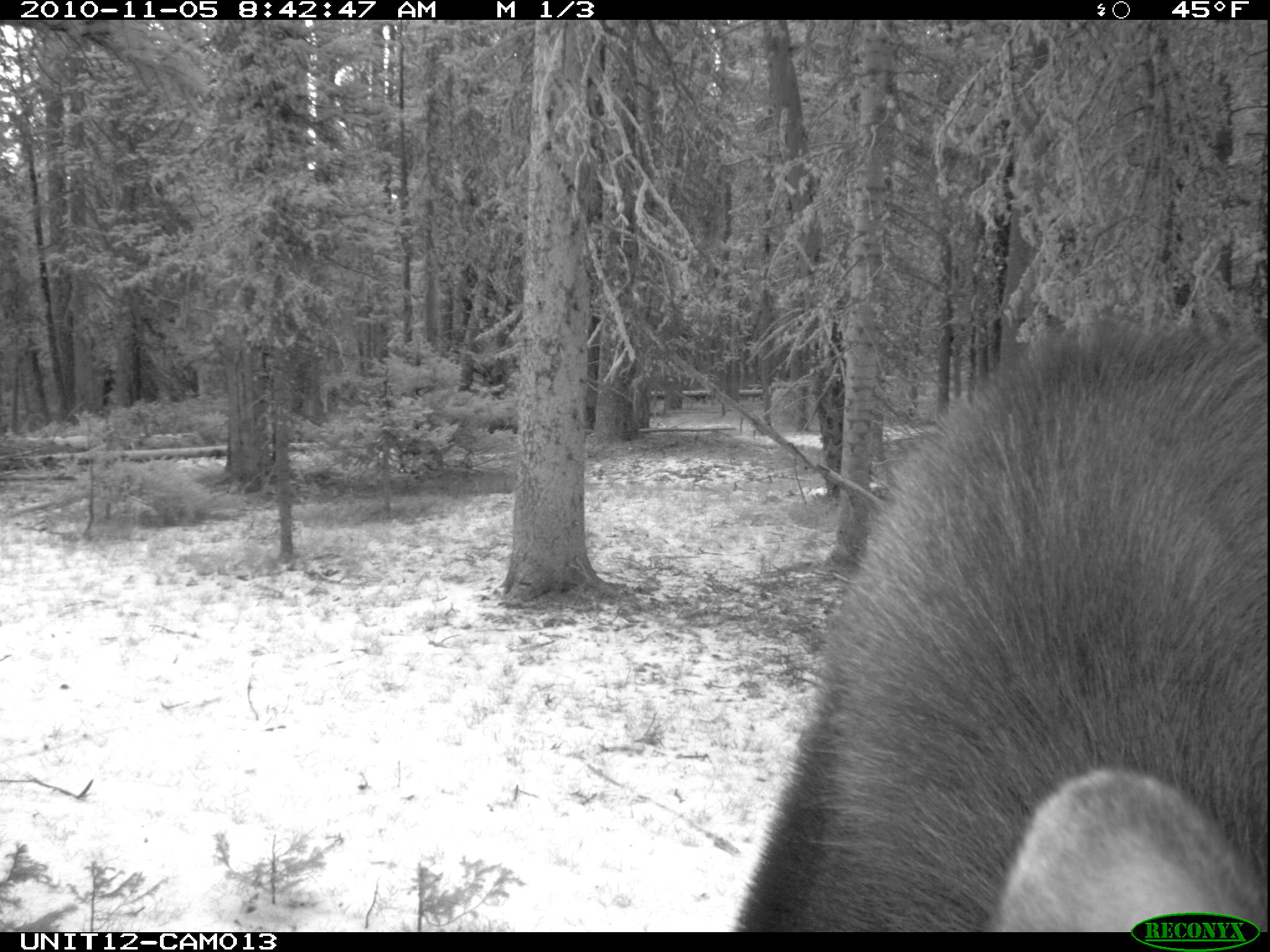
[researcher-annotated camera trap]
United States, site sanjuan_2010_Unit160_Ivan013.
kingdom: Animalia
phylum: Chordata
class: Mammalia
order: Artiodactyla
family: Cervidae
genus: Alces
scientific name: Alces alces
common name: moose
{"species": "Alces alces (moose)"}